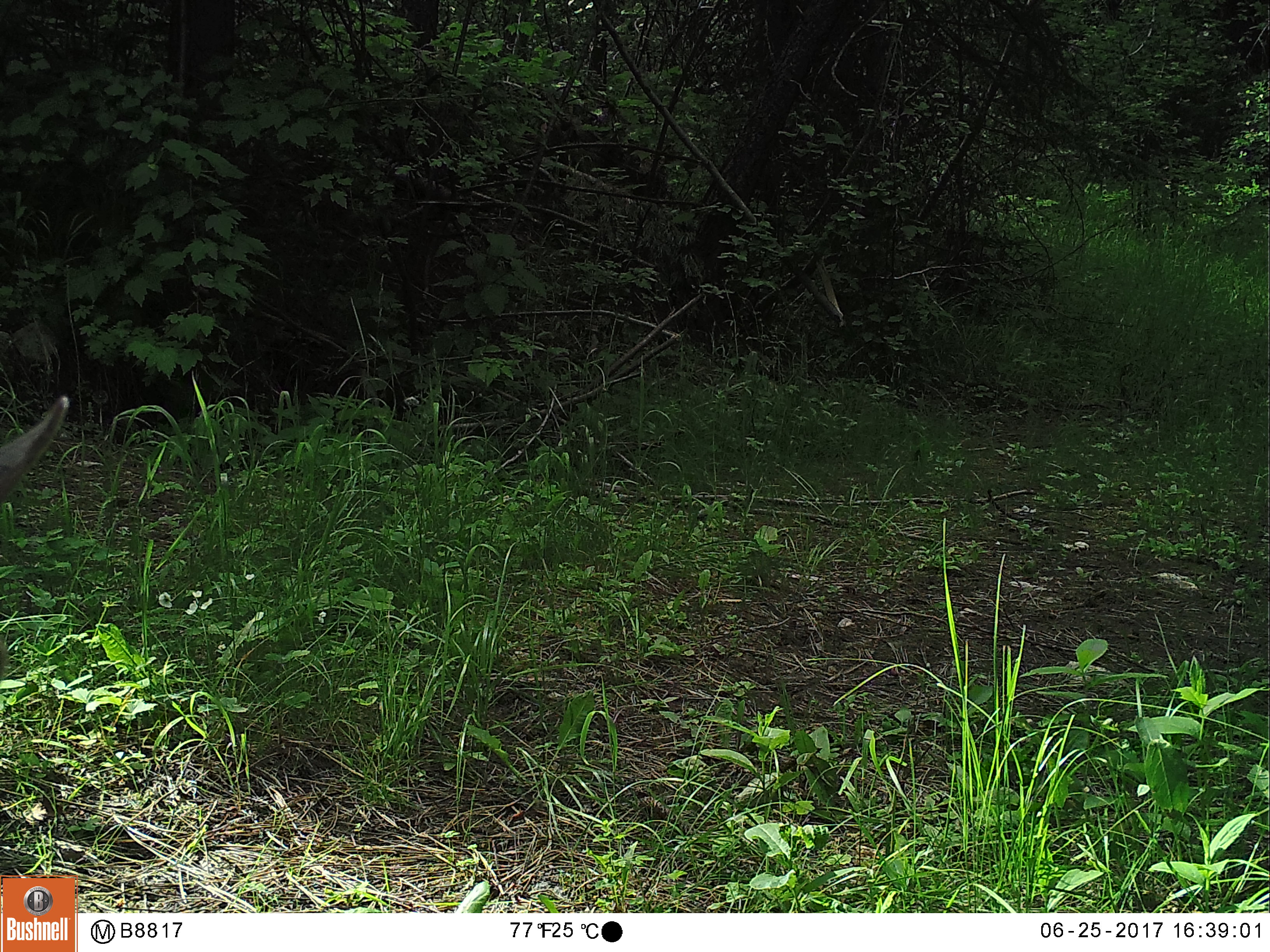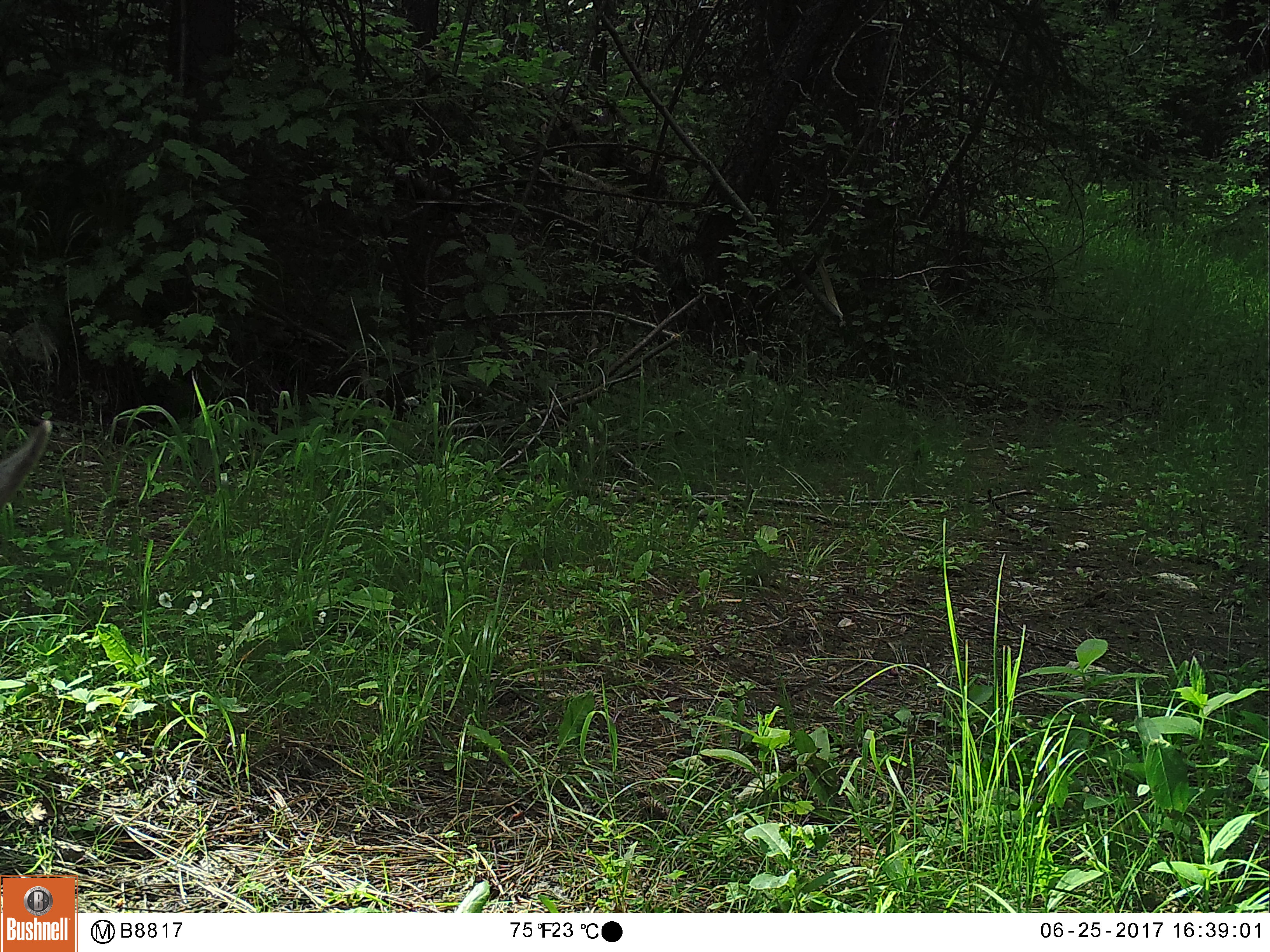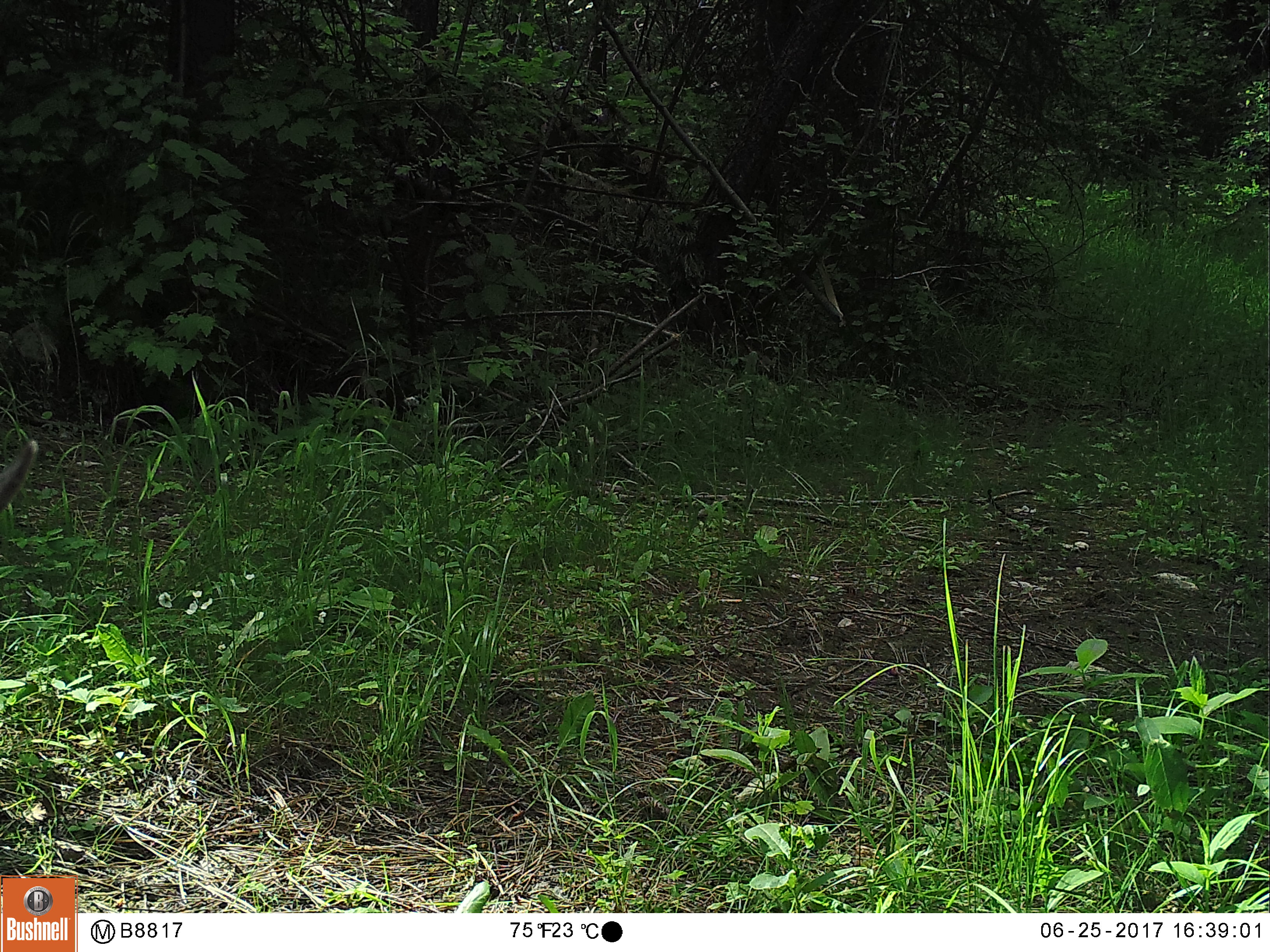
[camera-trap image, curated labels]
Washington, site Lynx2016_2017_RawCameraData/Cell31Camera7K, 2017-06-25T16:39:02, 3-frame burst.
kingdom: Animalia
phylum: Chordata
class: Mammalia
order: Artiodactyla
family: Cervidae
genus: Odocoileus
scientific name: Odocoileus hemionus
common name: mule deer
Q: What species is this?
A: Odocoileus hemionus (mule deer).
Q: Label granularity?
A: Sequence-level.